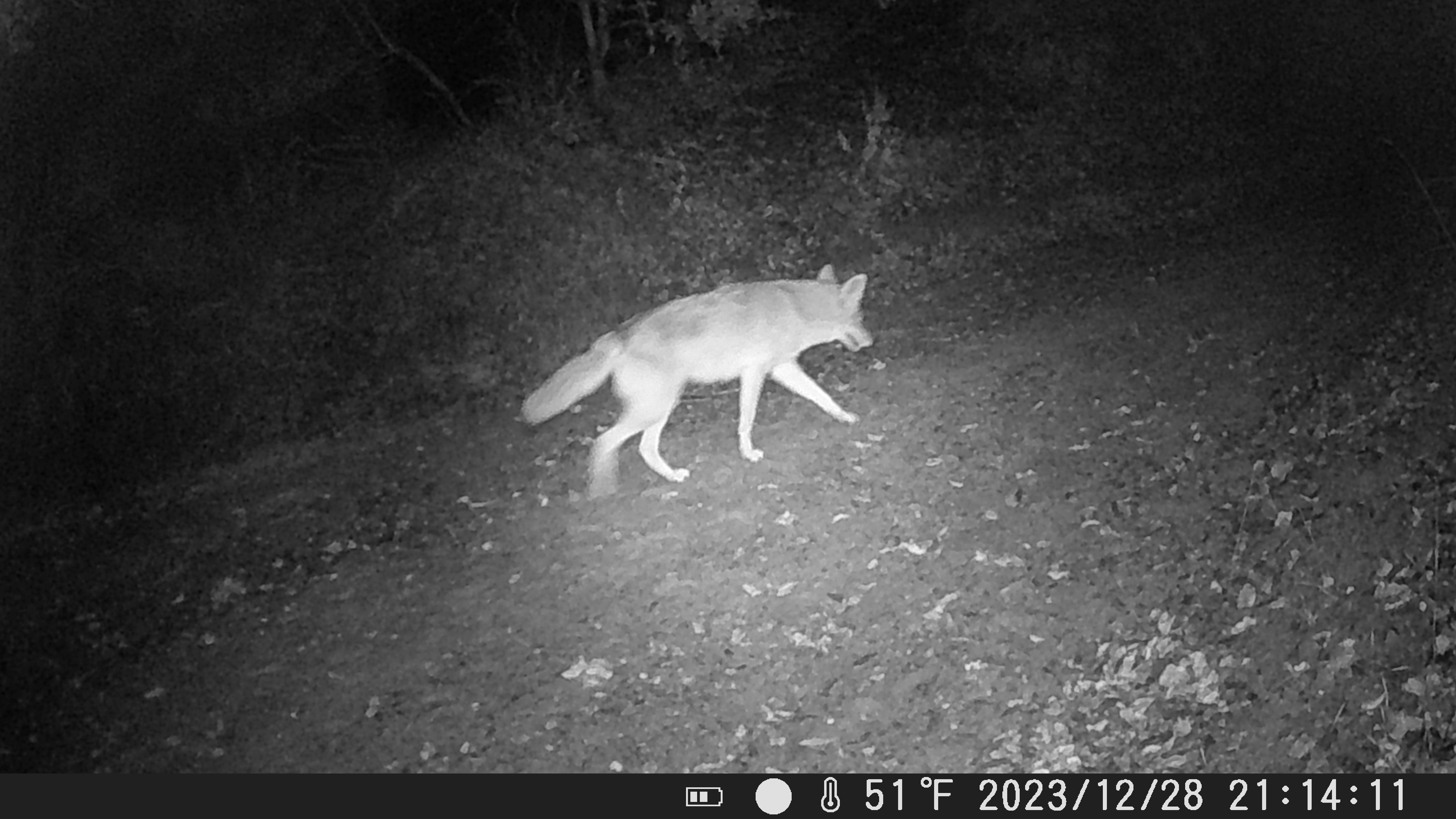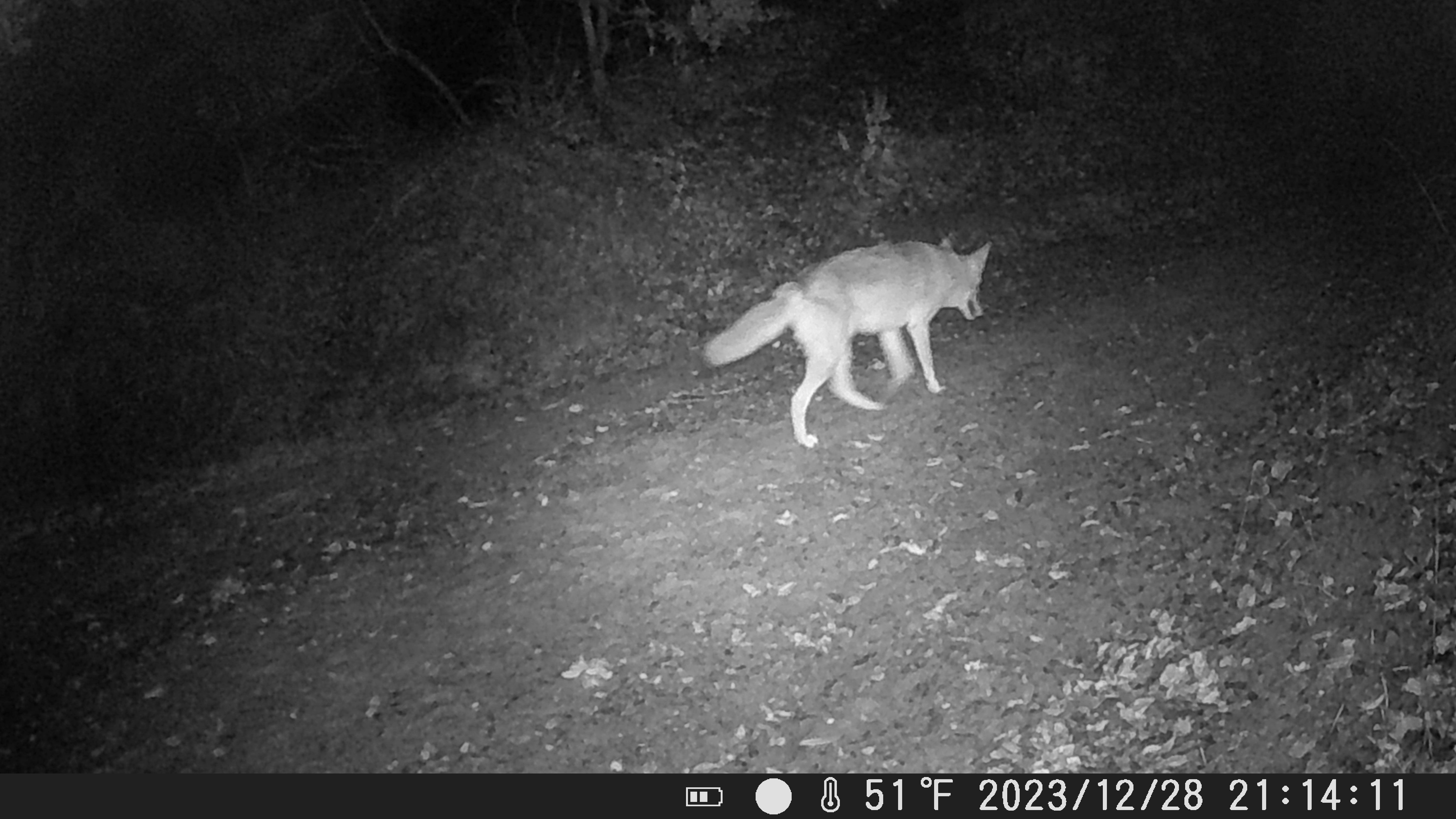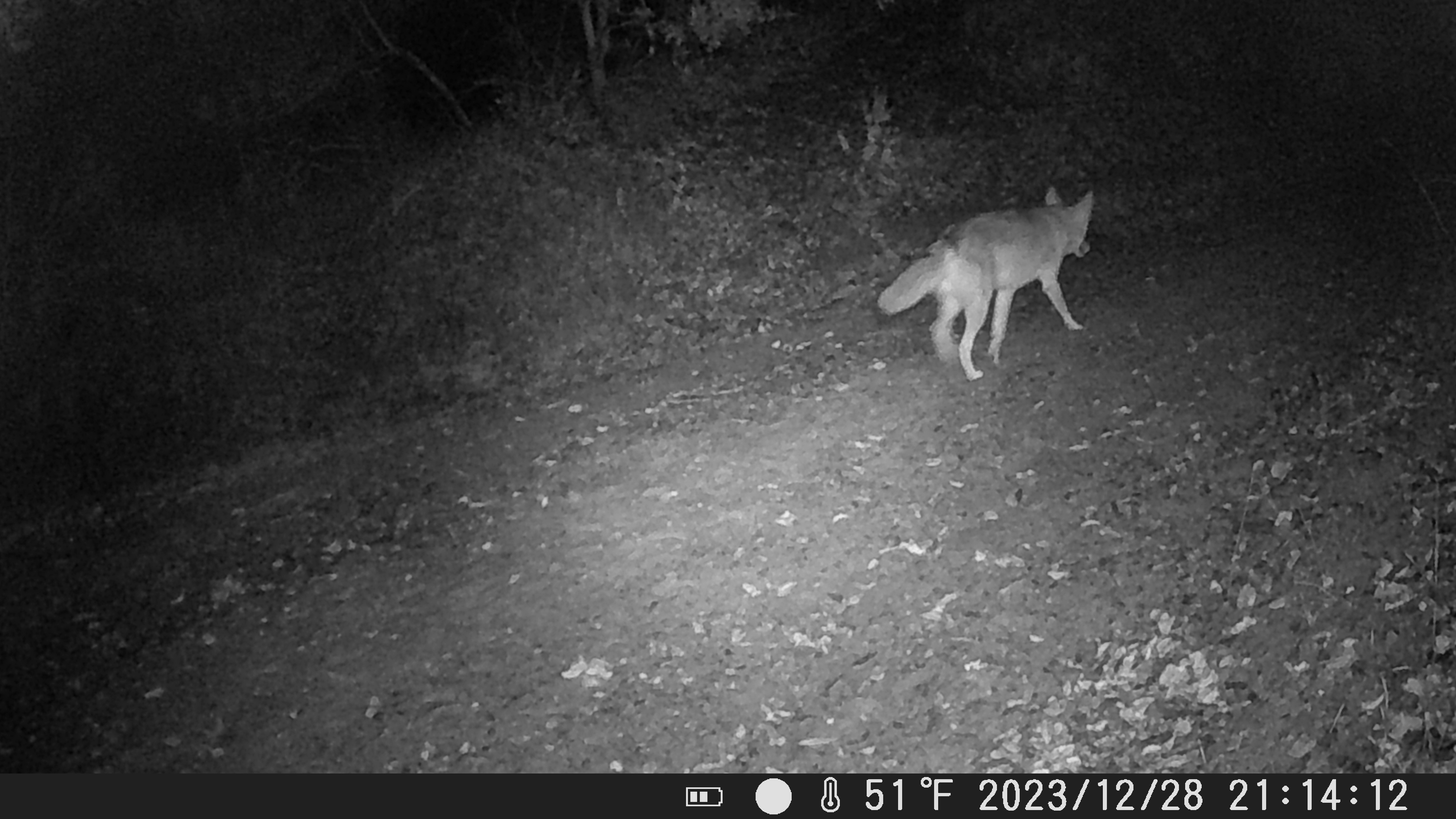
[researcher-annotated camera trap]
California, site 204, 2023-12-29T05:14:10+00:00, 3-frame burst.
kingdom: Animalia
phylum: Chordata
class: Mammalia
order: Carnivora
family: Canidae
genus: Canis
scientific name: Canis latrans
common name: coyote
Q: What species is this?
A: Coyote (Canis latrans).